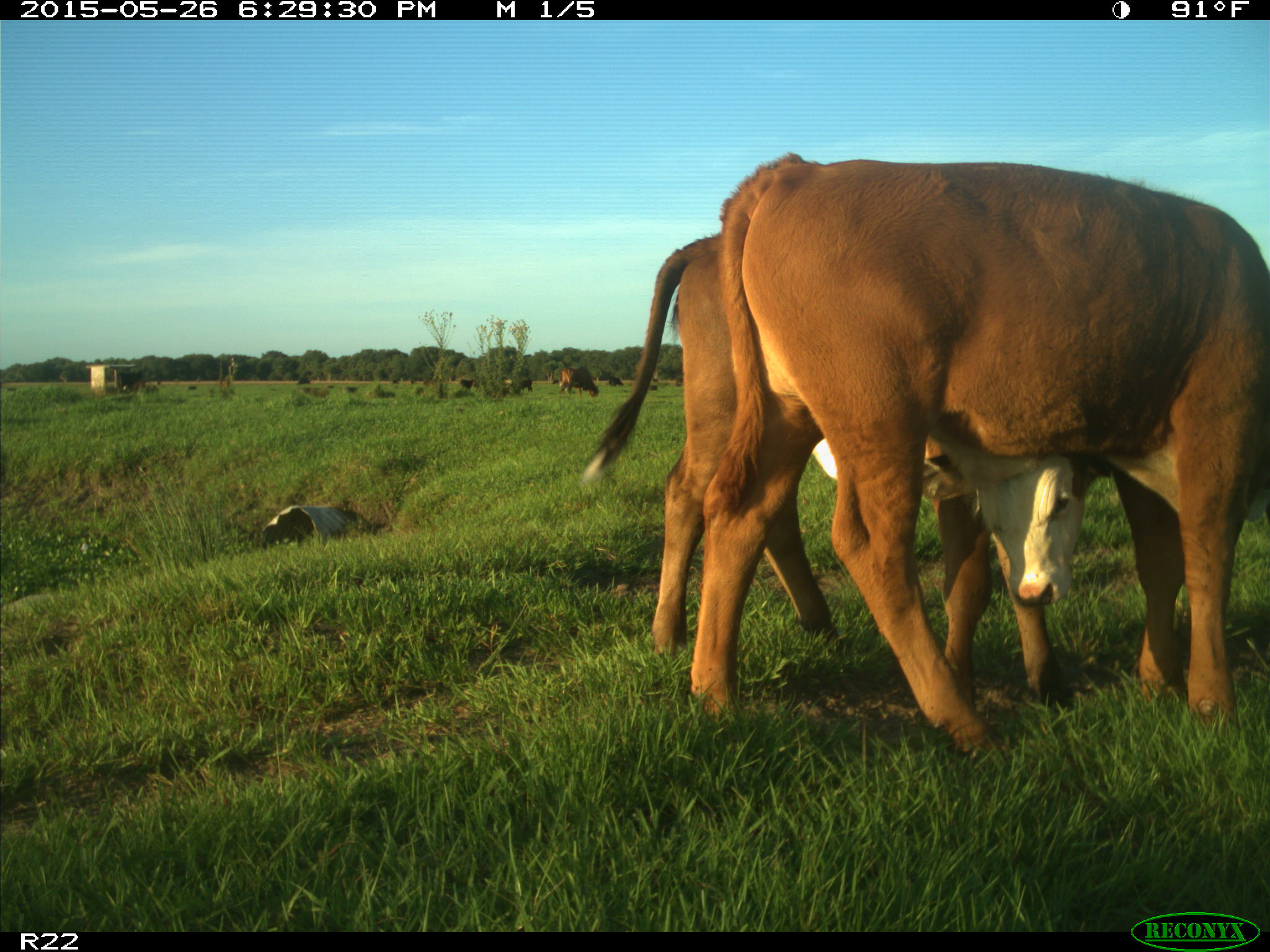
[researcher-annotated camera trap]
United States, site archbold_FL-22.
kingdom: Animalia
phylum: Chordata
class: Mammalia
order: Artiodactyla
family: Bovidae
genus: Bos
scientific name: Bos taurus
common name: domestic cow